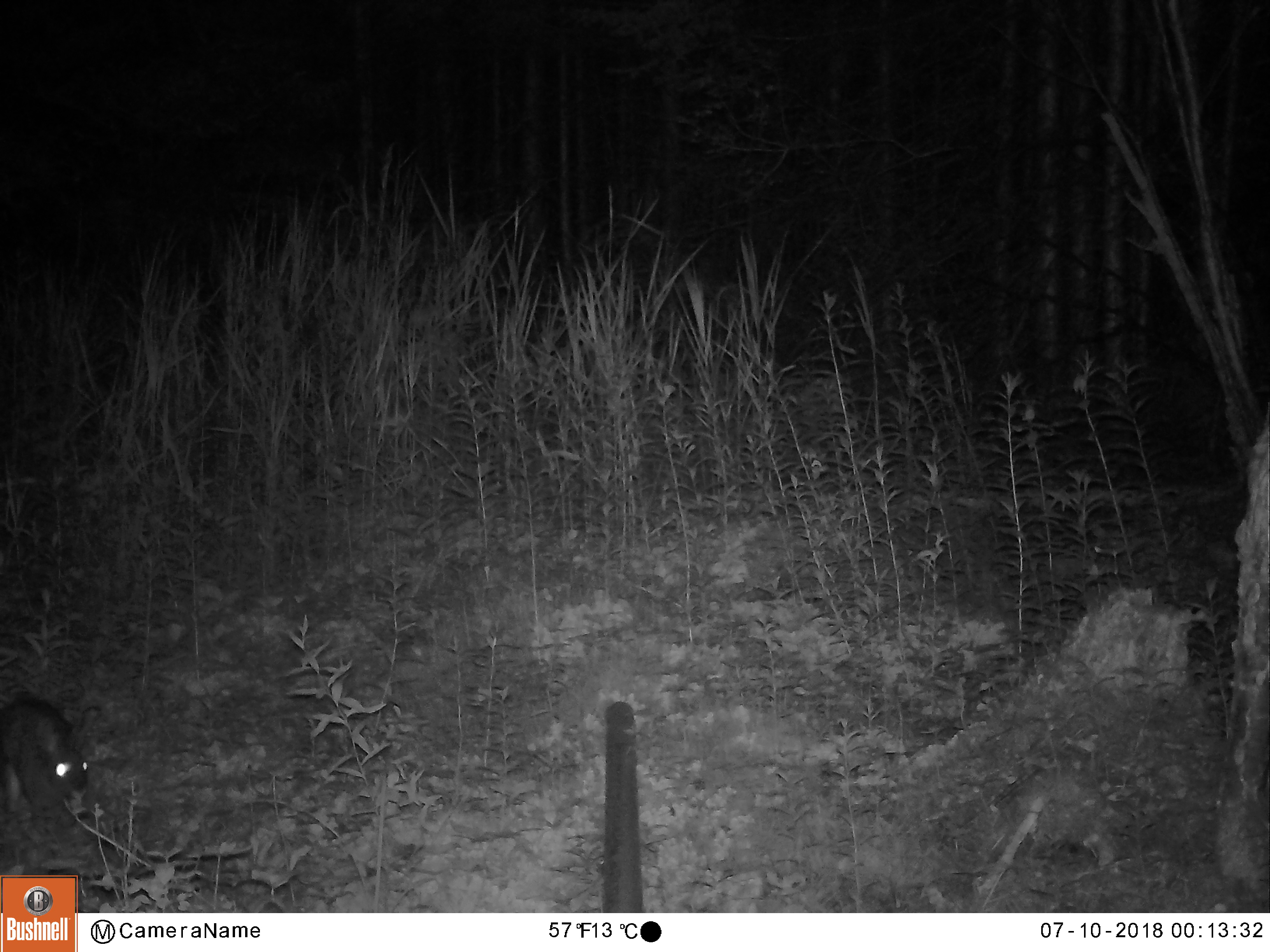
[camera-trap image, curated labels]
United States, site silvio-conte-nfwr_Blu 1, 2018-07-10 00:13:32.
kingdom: Animalia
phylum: Chordata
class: Mammalia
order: Lagomorpha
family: Leporidae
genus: Lepus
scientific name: Lepus americanus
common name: snowshoe hare